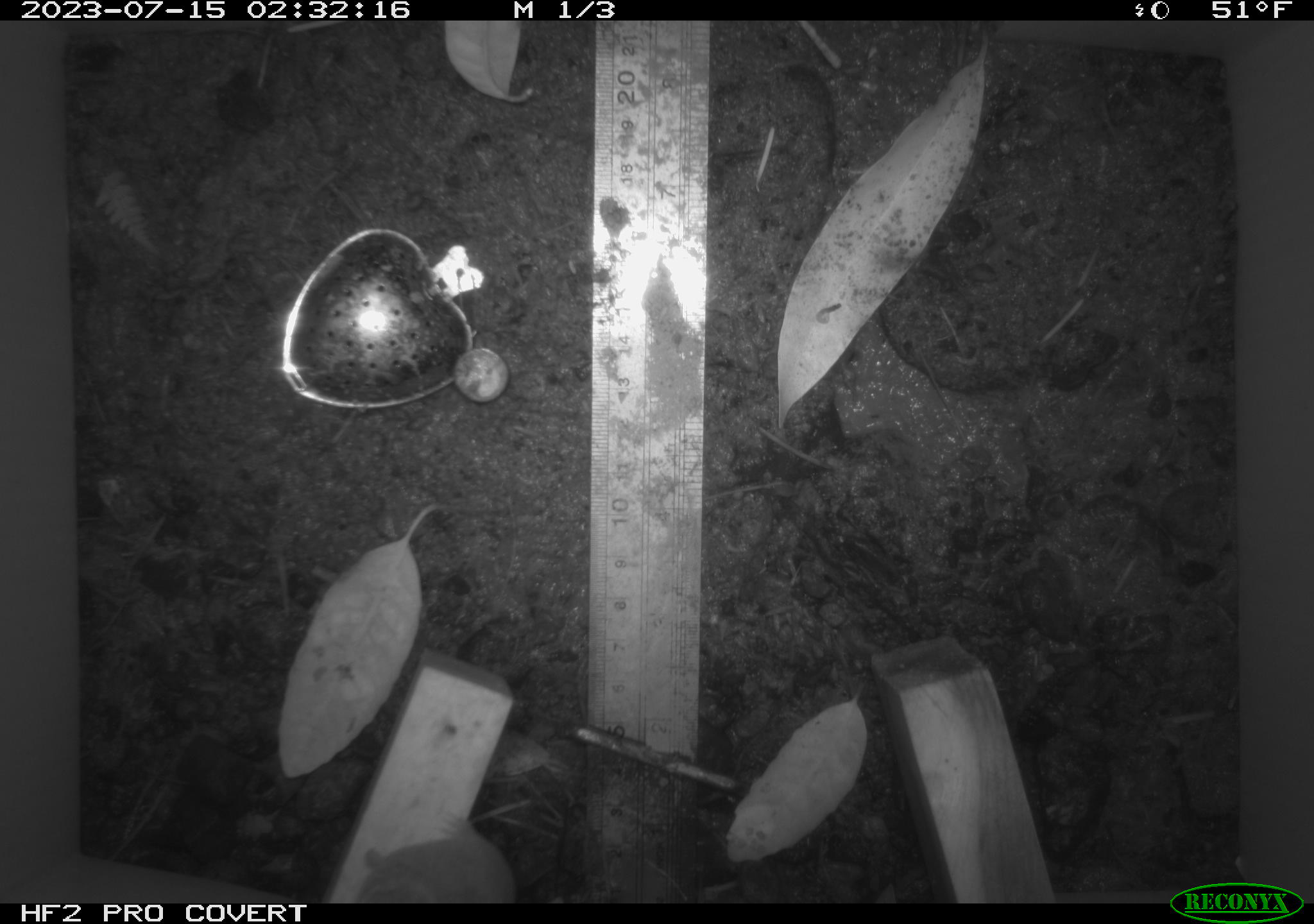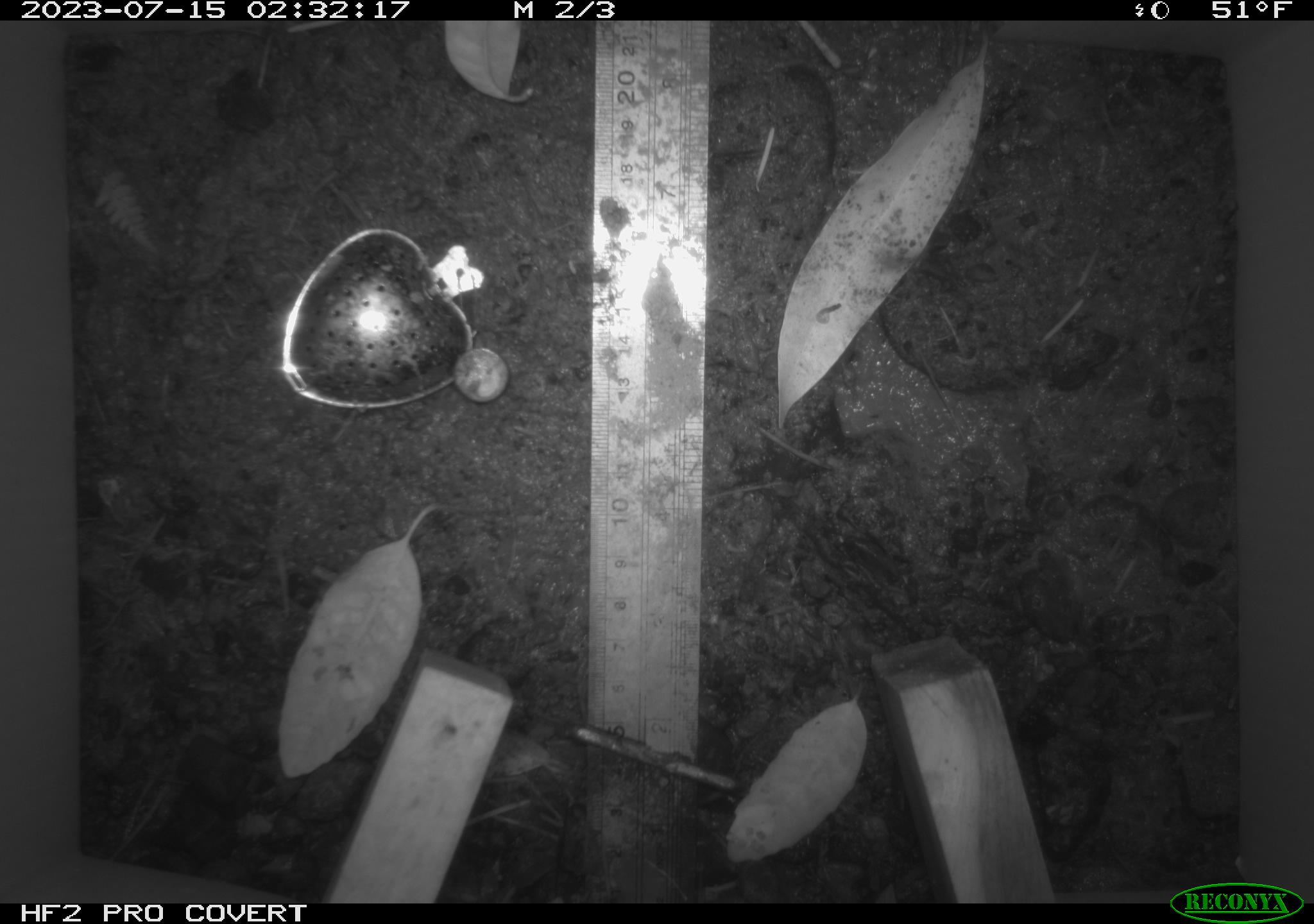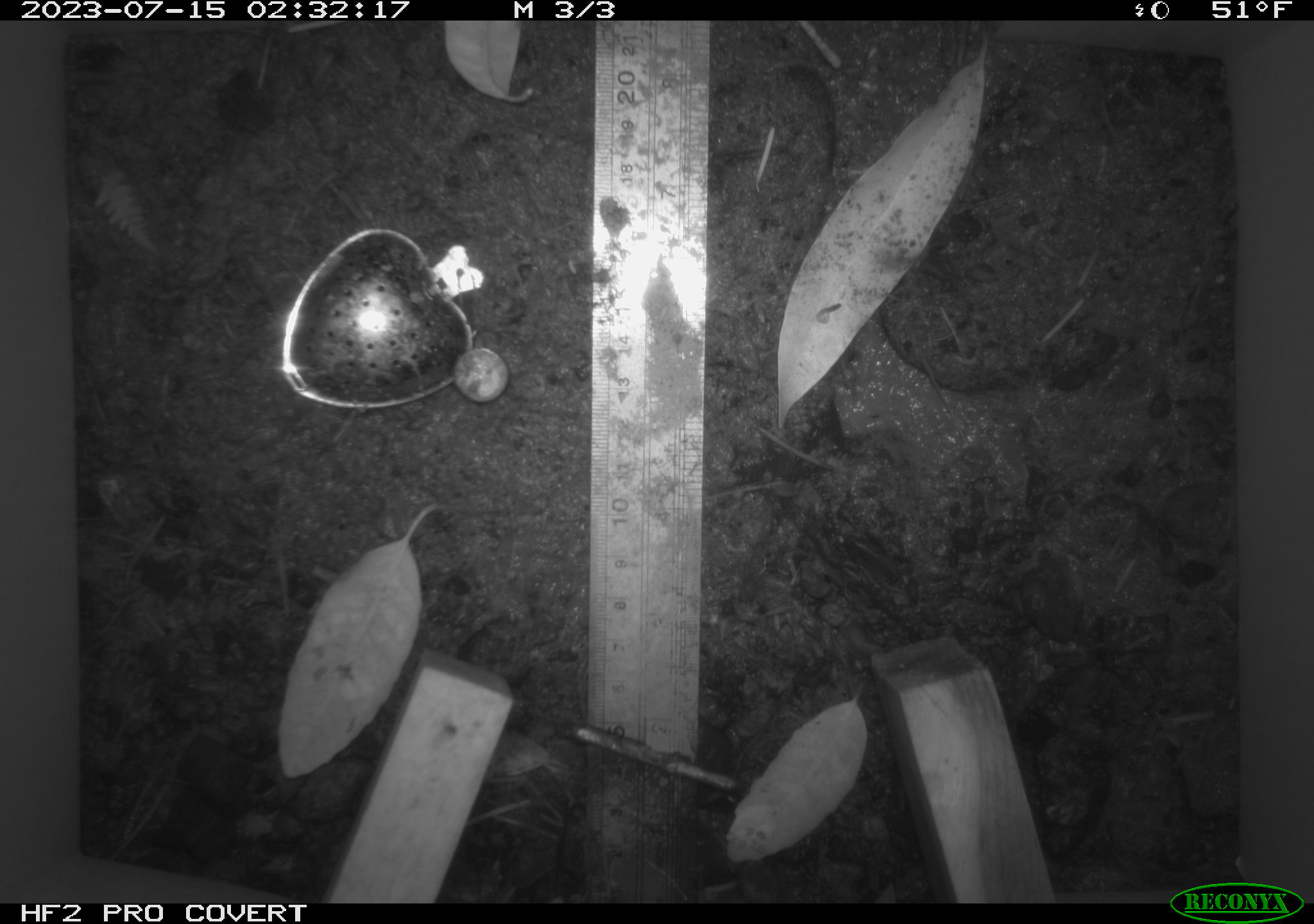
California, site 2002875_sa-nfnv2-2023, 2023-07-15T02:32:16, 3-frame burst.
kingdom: Animalia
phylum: Chordata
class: Mammalia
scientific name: Mammalia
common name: small mammal